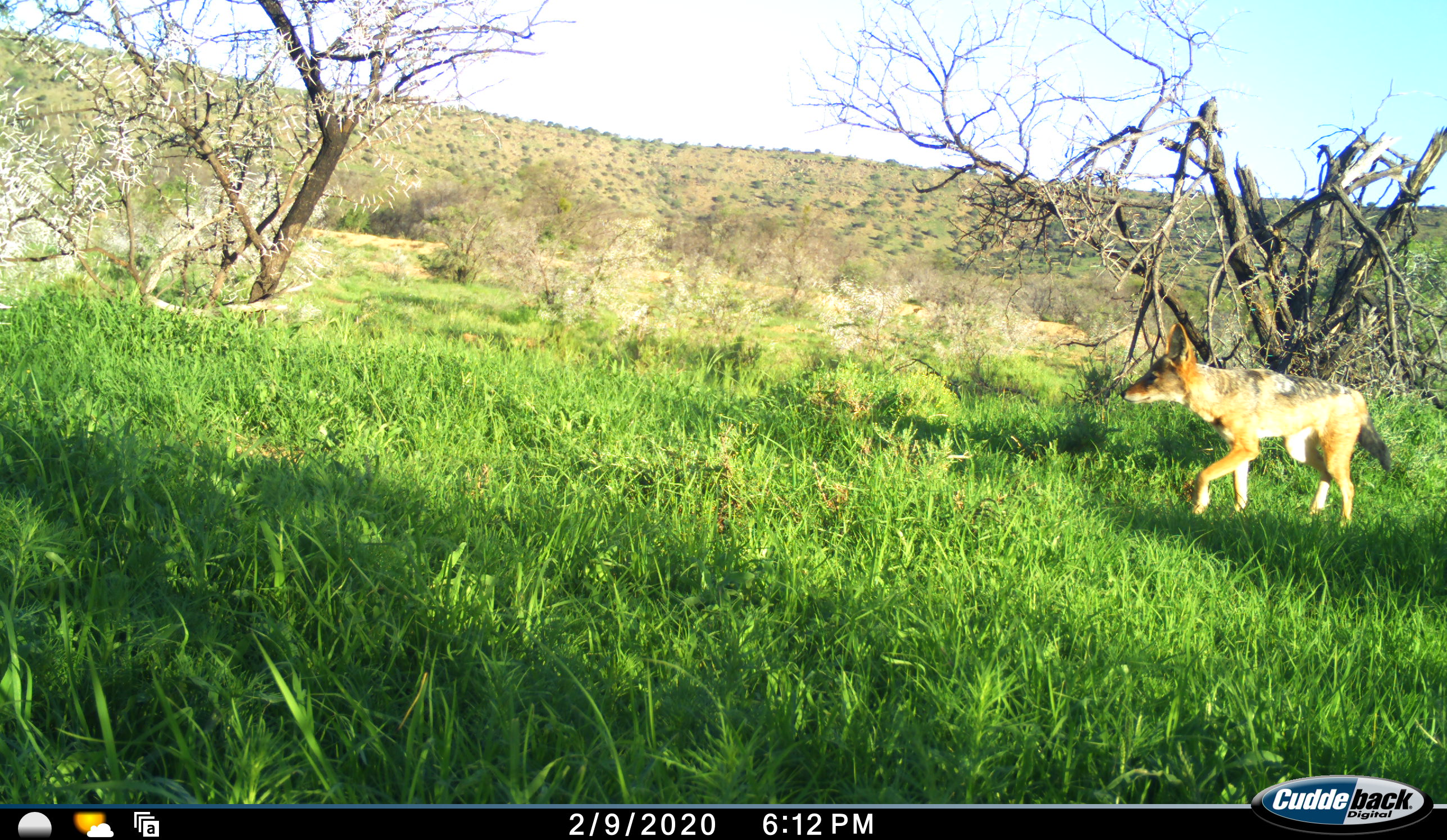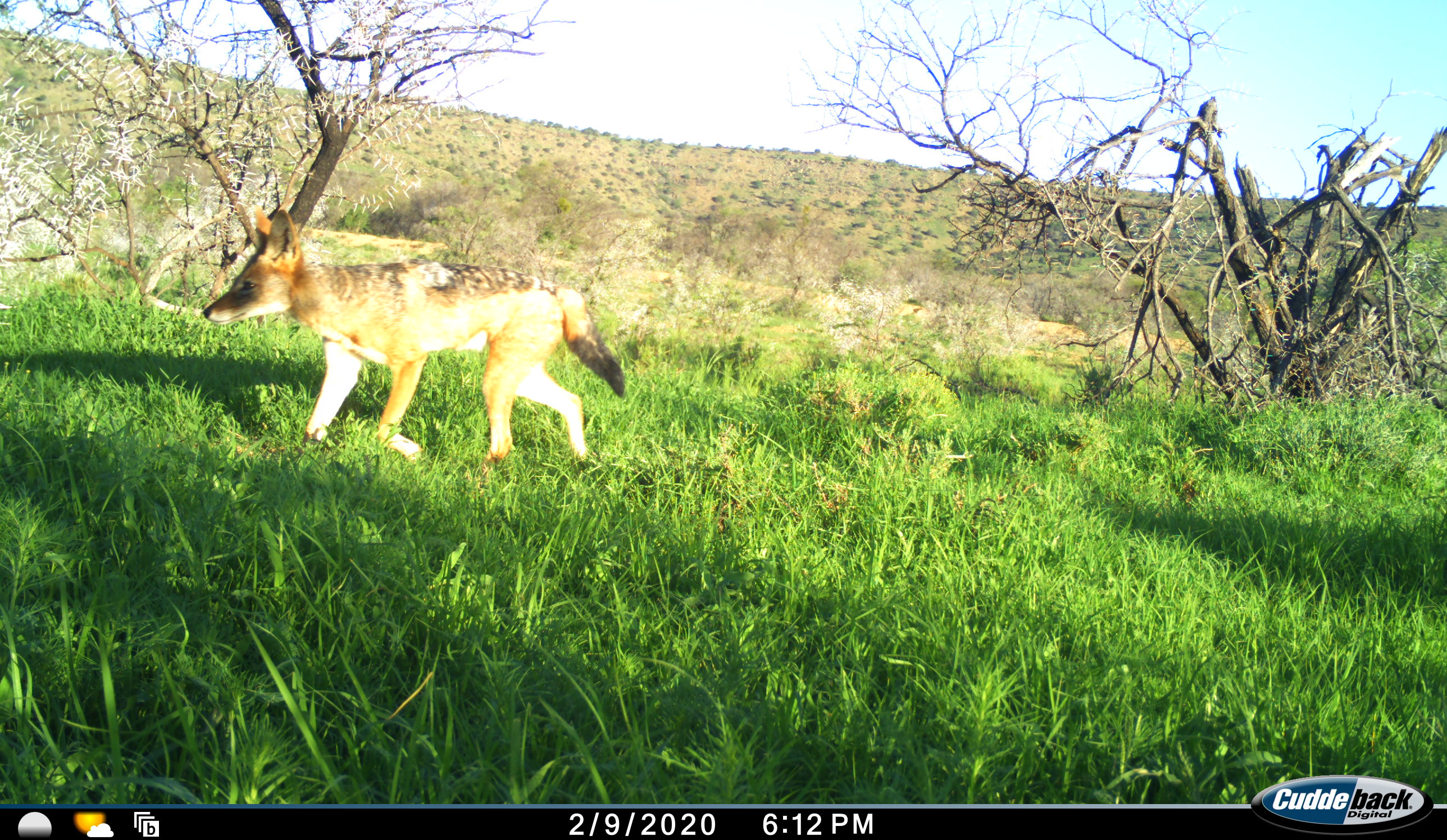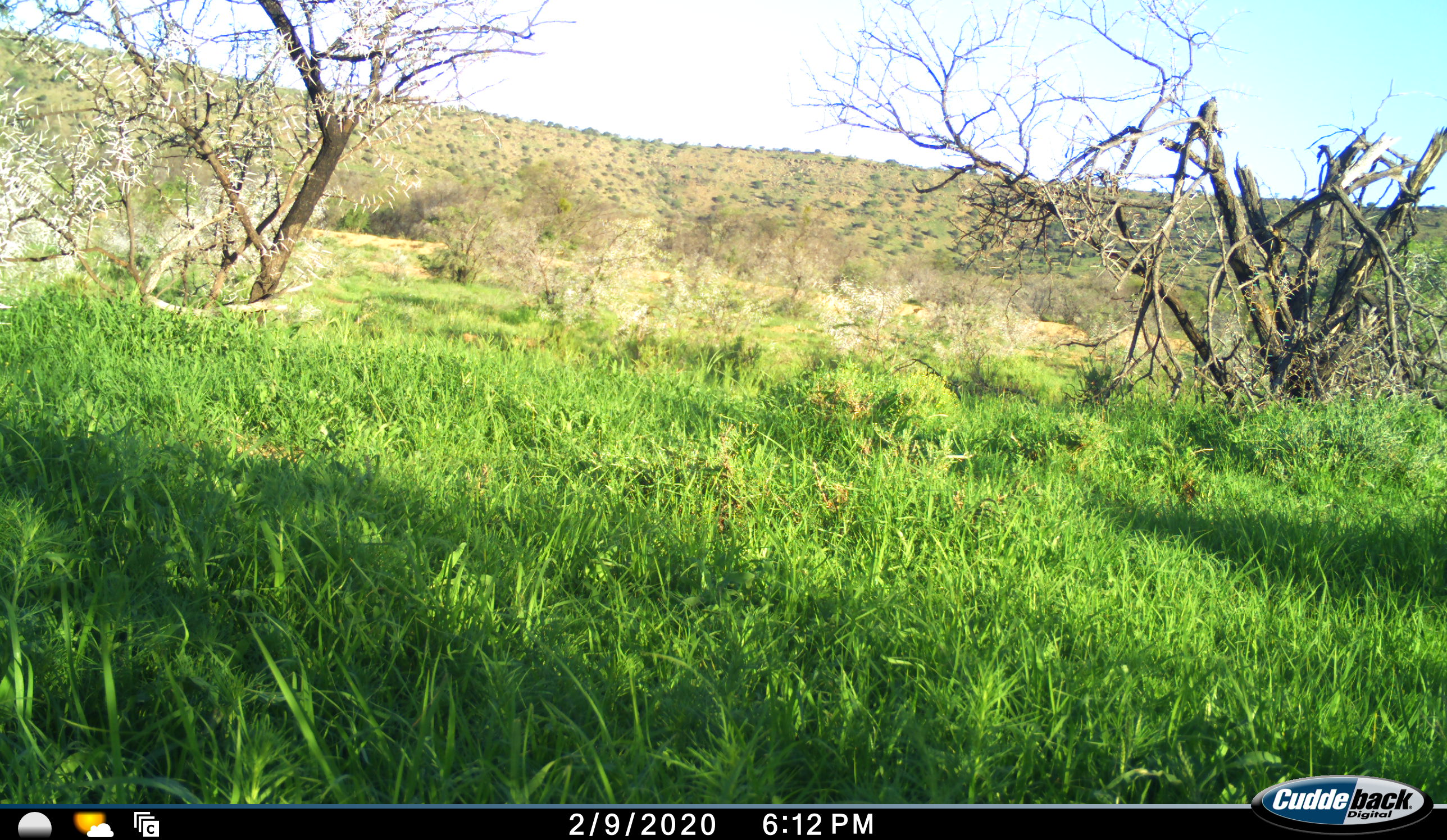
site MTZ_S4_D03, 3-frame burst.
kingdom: Animalia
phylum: Chordata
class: Mammalia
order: Carnivora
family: Canidae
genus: Lupulella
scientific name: Lupulella mesomelas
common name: black-backed jackal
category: jackalblackbacked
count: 1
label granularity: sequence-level